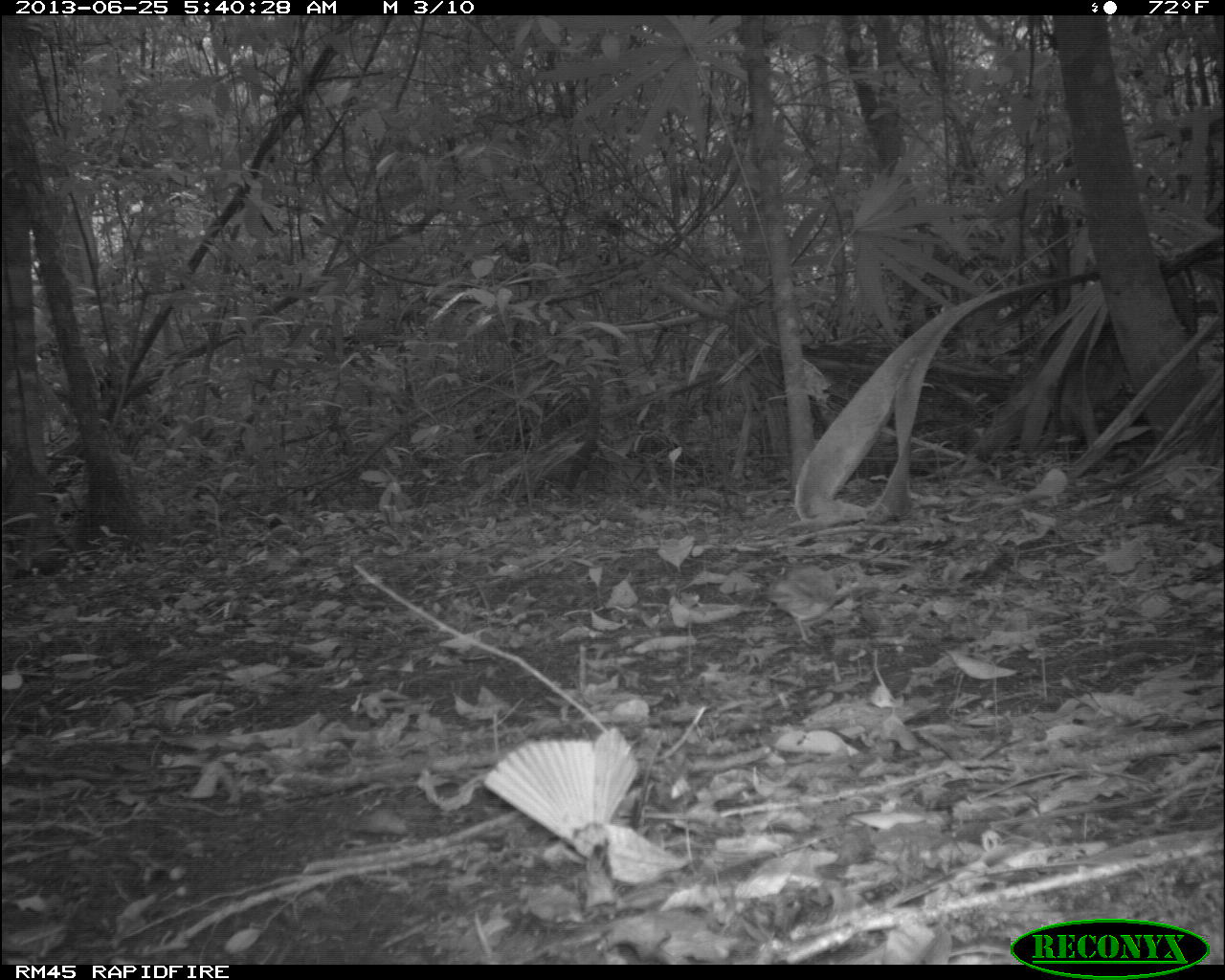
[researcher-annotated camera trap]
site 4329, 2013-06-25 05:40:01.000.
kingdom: Animalia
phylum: Chordata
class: Aves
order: Columbiformes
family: Columbidae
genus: Geotrygon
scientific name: Geotrygon montana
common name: ruddy quail-dove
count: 1